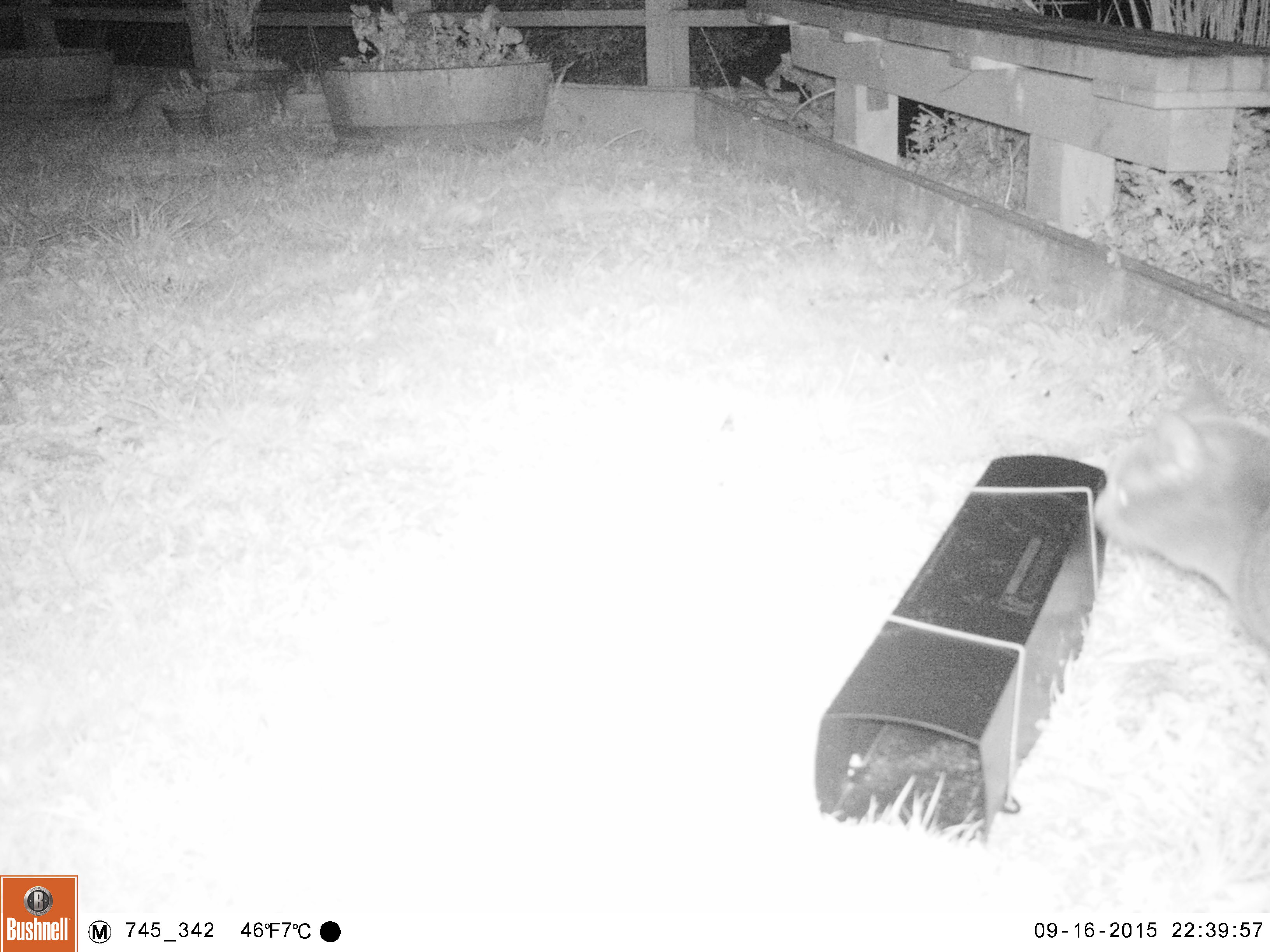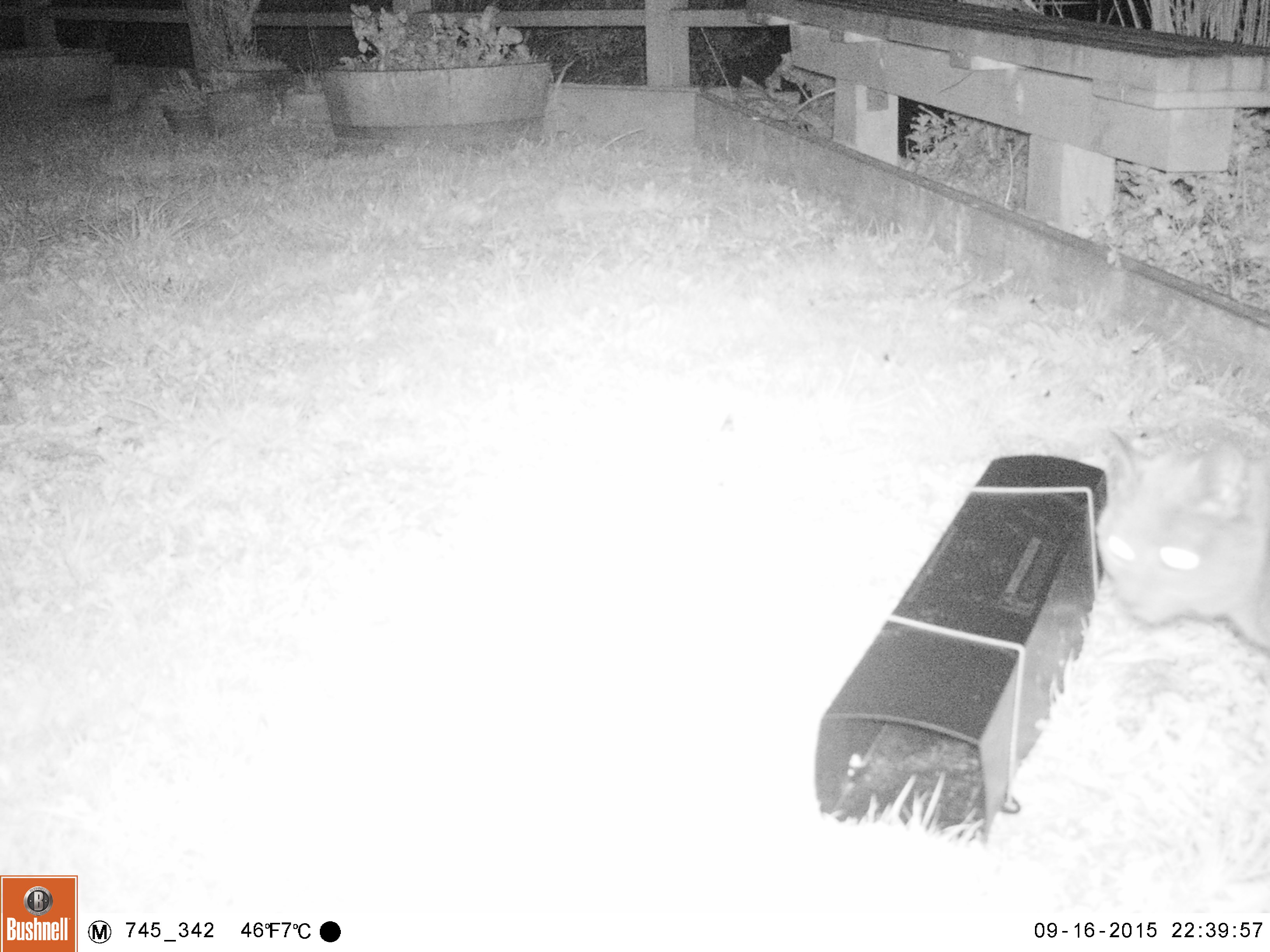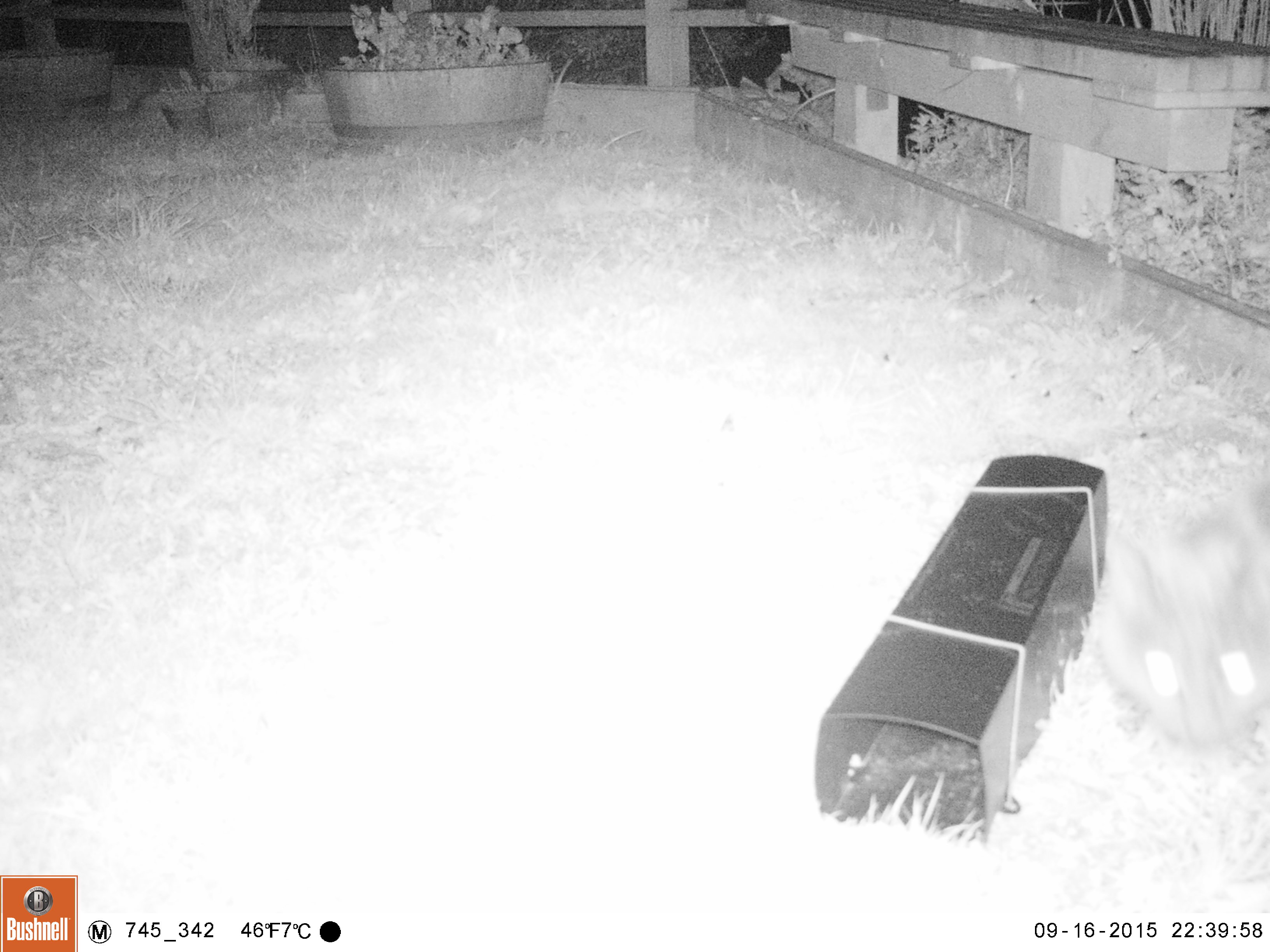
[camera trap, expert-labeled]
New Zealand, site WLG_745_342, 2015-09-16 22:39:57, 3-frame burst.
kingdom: Animalia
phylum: Chordata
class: Mammalia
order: Carnivora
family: Felidae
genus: Felis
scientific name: Felis catus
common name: domestic cat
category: cat